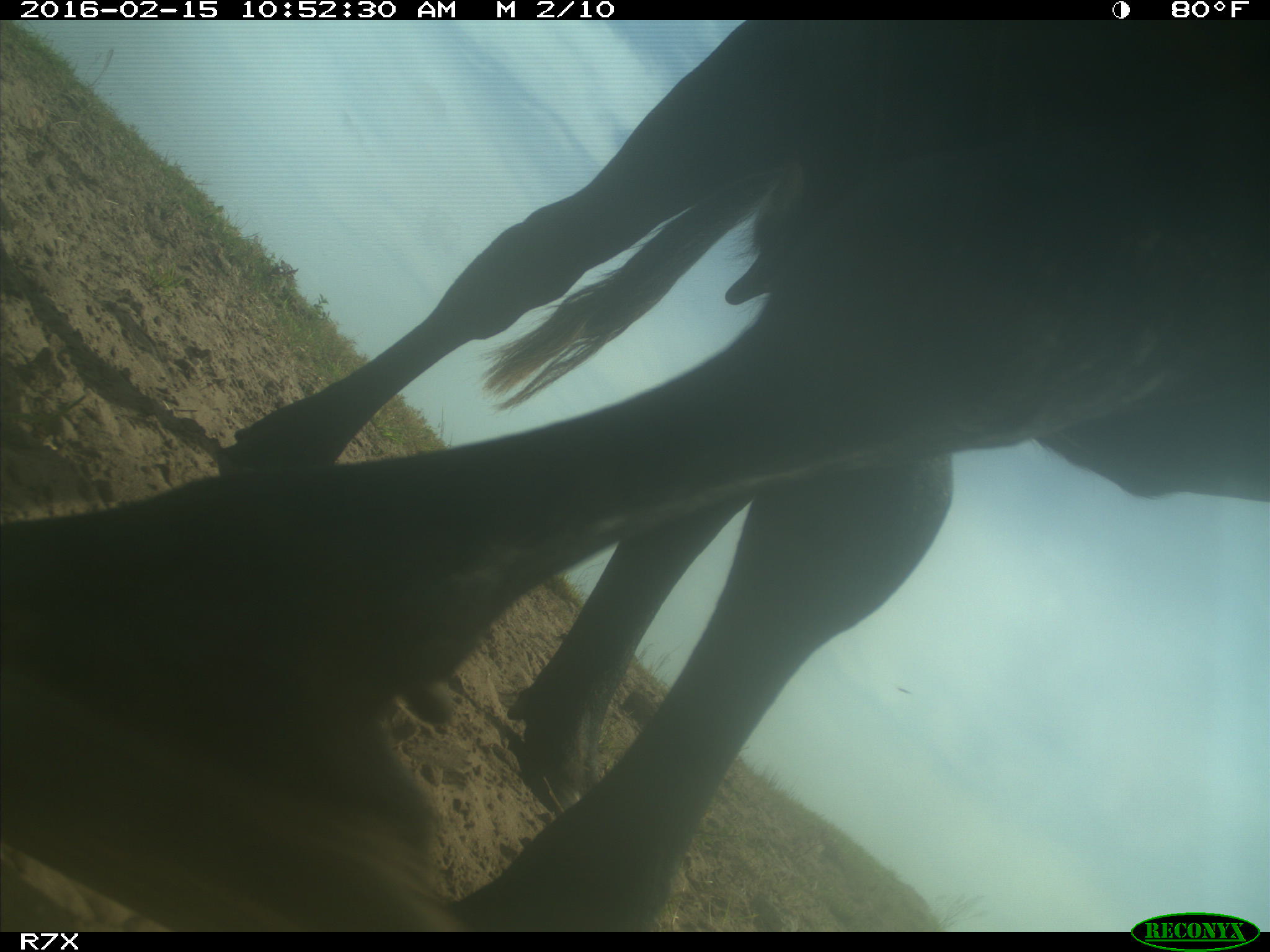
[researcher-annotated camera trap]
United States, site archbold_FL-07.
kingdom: Animalia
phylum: Chordata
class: Mammalia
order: Artiodactyla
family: Bovidae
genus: Bos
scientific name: Bos taurus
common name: domestic cow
Bos taurus (domestic cow).